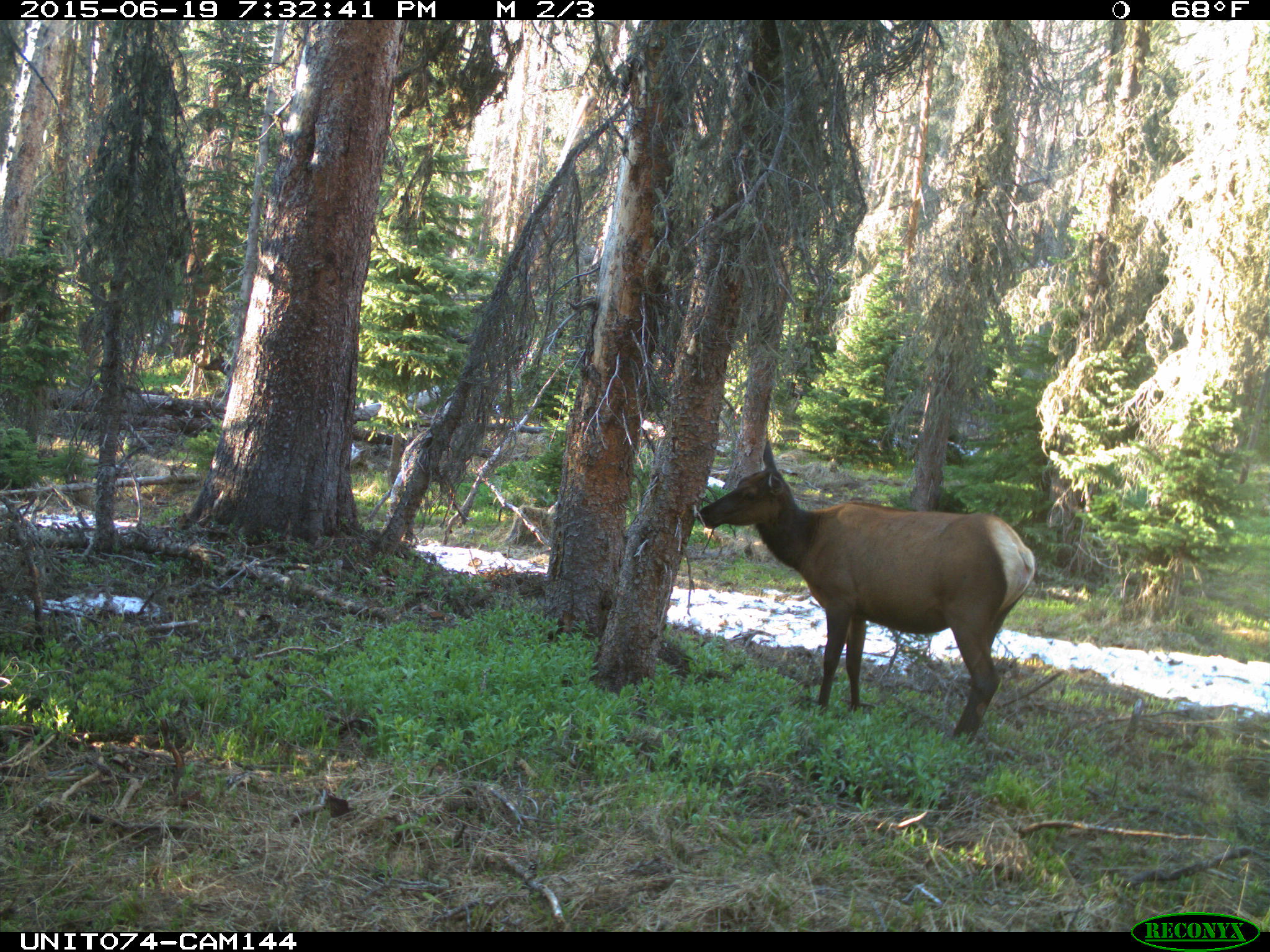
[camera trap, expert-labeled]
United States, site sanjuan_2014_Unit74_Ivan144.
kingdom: Animalia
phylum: Chordata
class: Mammalia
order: Artiodactyla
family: Cervidae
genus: Cervus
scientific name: Cervus elaphus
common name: red deer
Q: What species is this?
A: Cervus elaphus (red deer).